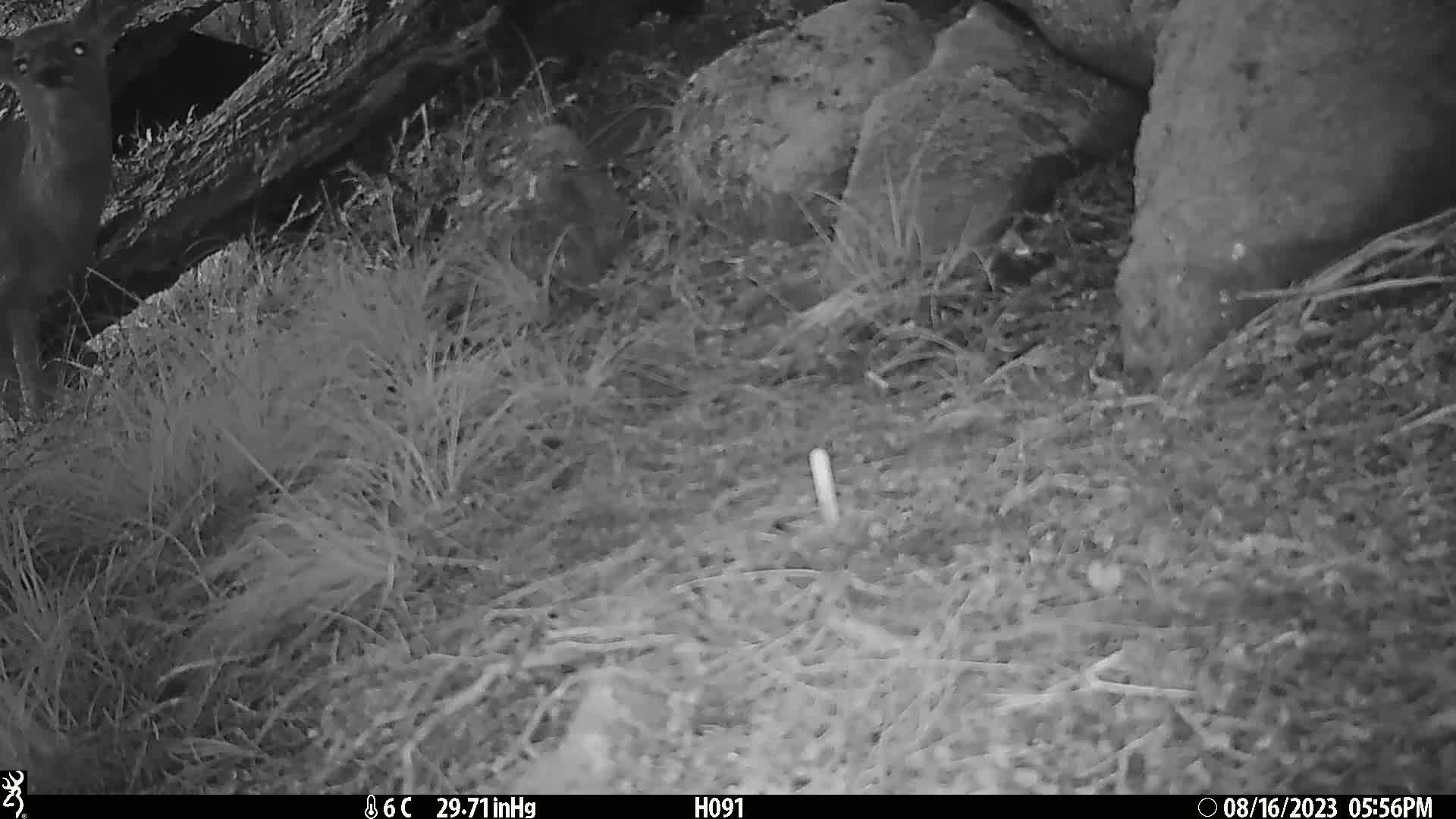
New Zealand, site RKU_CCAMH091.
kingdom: Animalia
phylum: Chordata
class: Mammalia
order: Artiodactyla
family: Cervidae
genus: Odocoileus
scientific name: Odocoileus virginianus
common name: white-tailed deer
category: white tailed deer